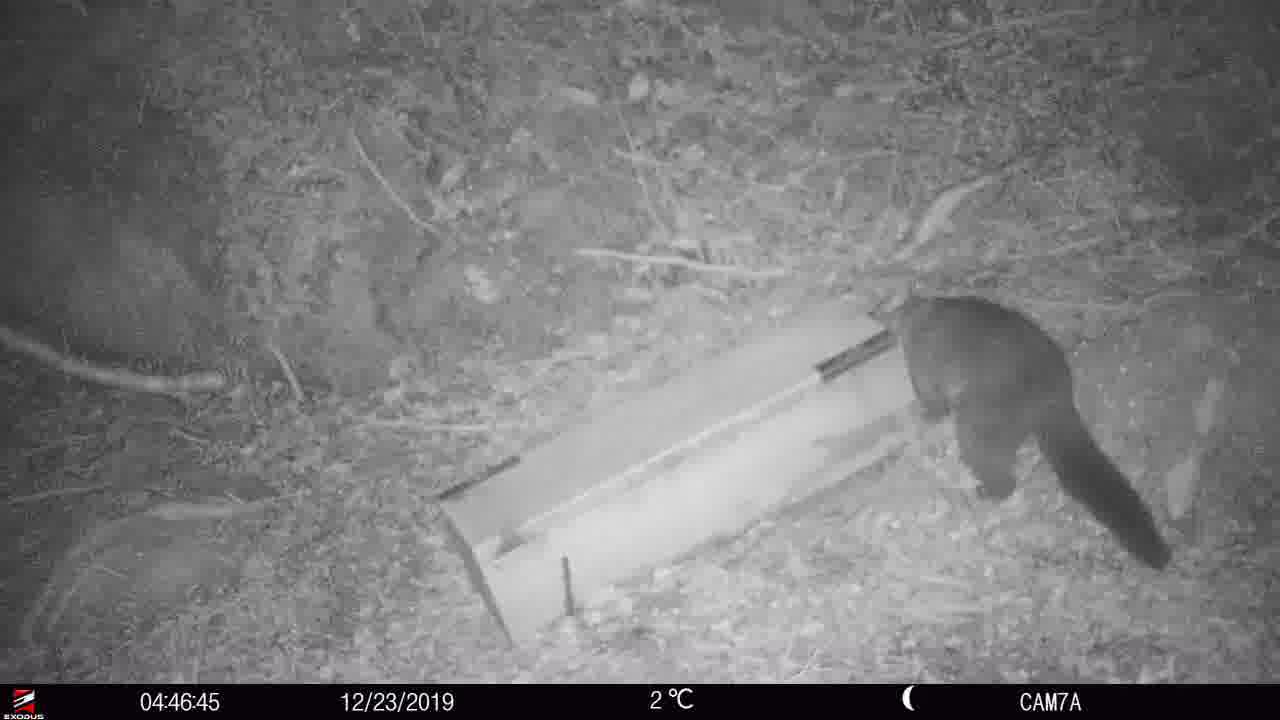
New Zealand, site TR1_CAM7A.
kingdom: Animalia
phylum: Chordata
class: Mammalia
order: Diprotodontia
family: Phalangeridae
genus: Trichosurus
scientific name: Trichosurus vulpecula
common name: common brushtail possum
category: possum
Possum (common brushtail possum) (Trichosurus vulpecula).